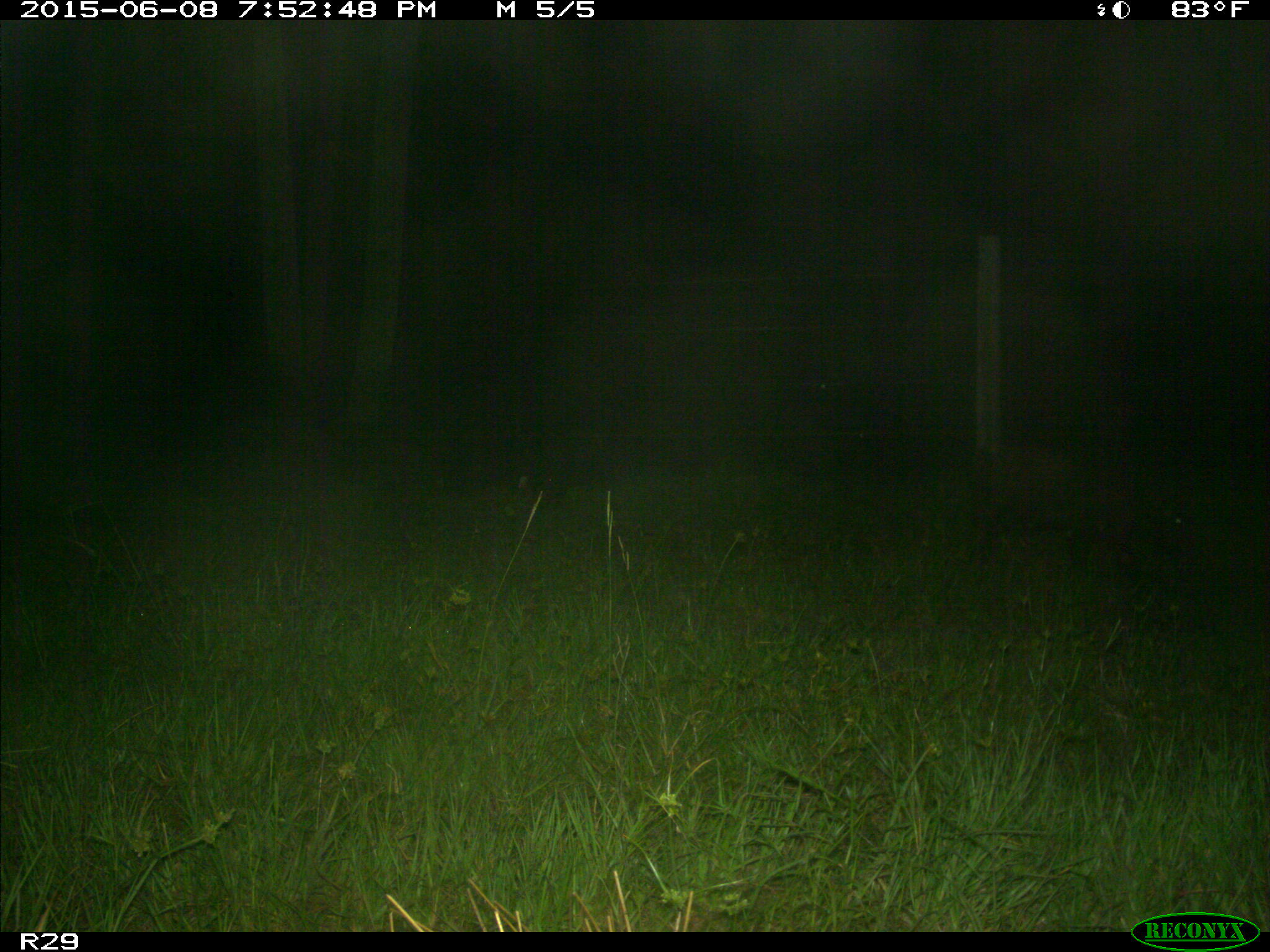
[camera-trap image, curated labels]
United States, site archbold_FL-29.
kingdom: Animalia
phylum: Chordata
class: Mammalia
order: Artiodactyla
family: Suidae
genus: Sus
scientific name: Sus scrofa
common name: wild boar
Sus scrofa (wild boar).